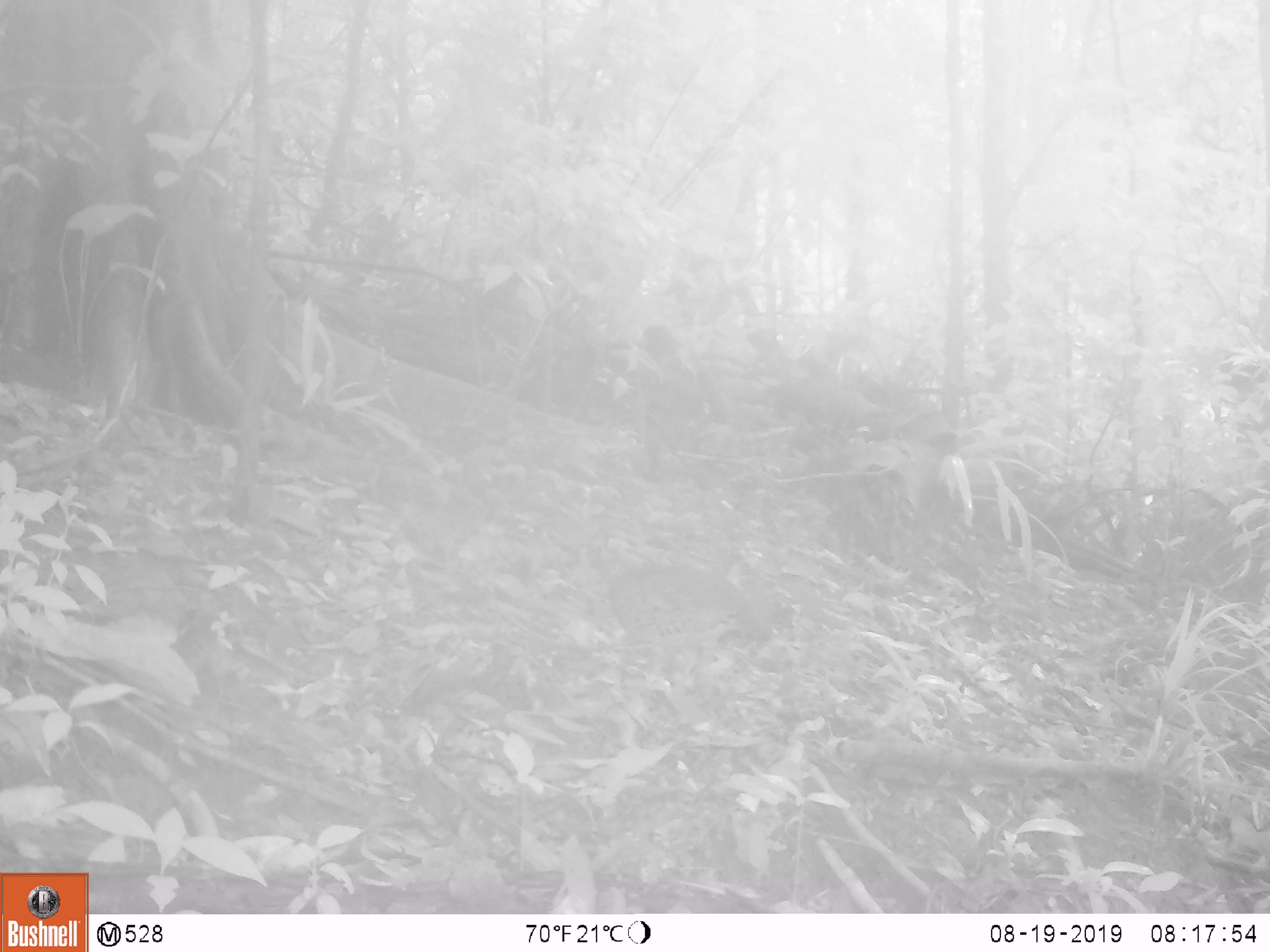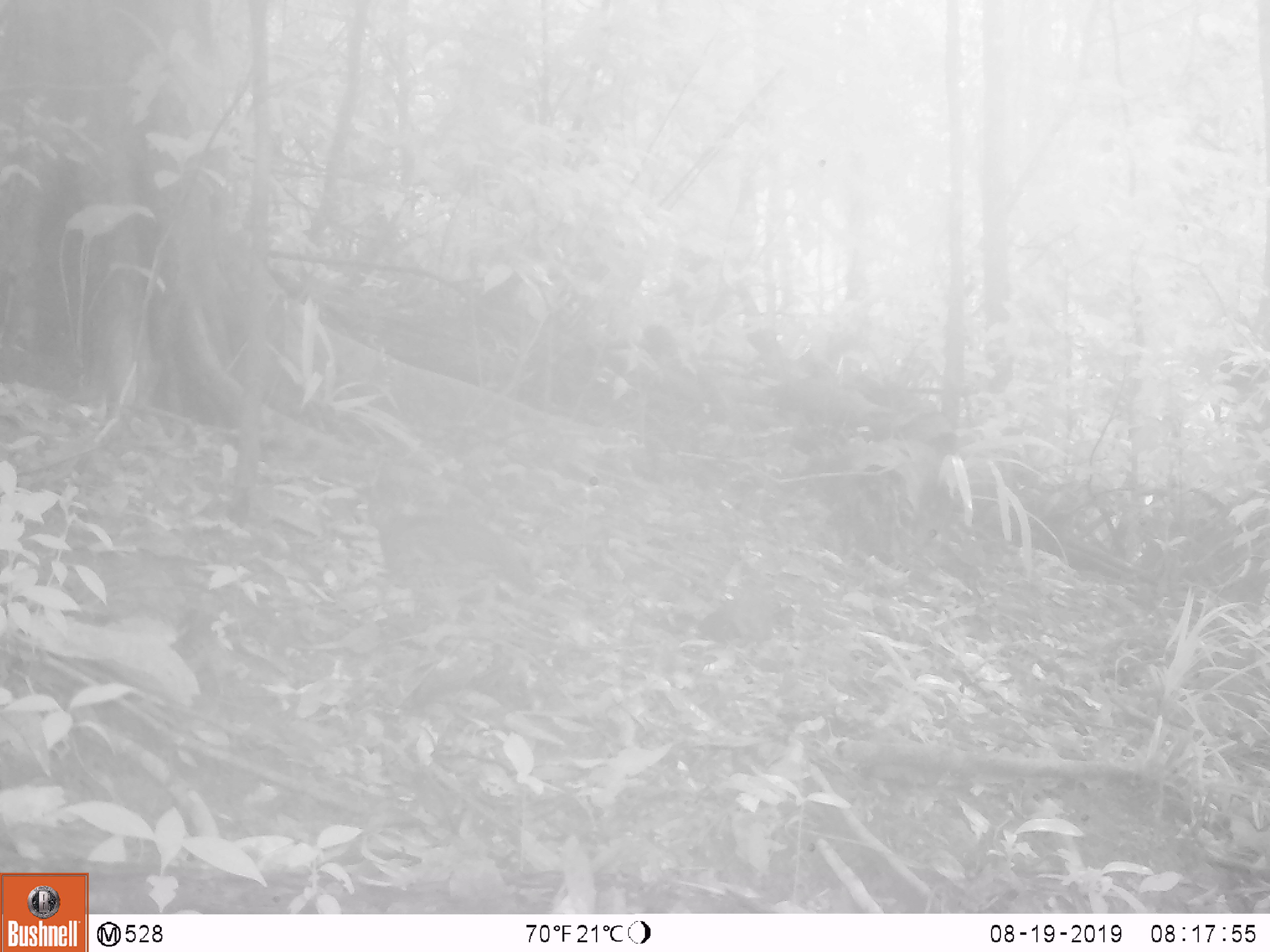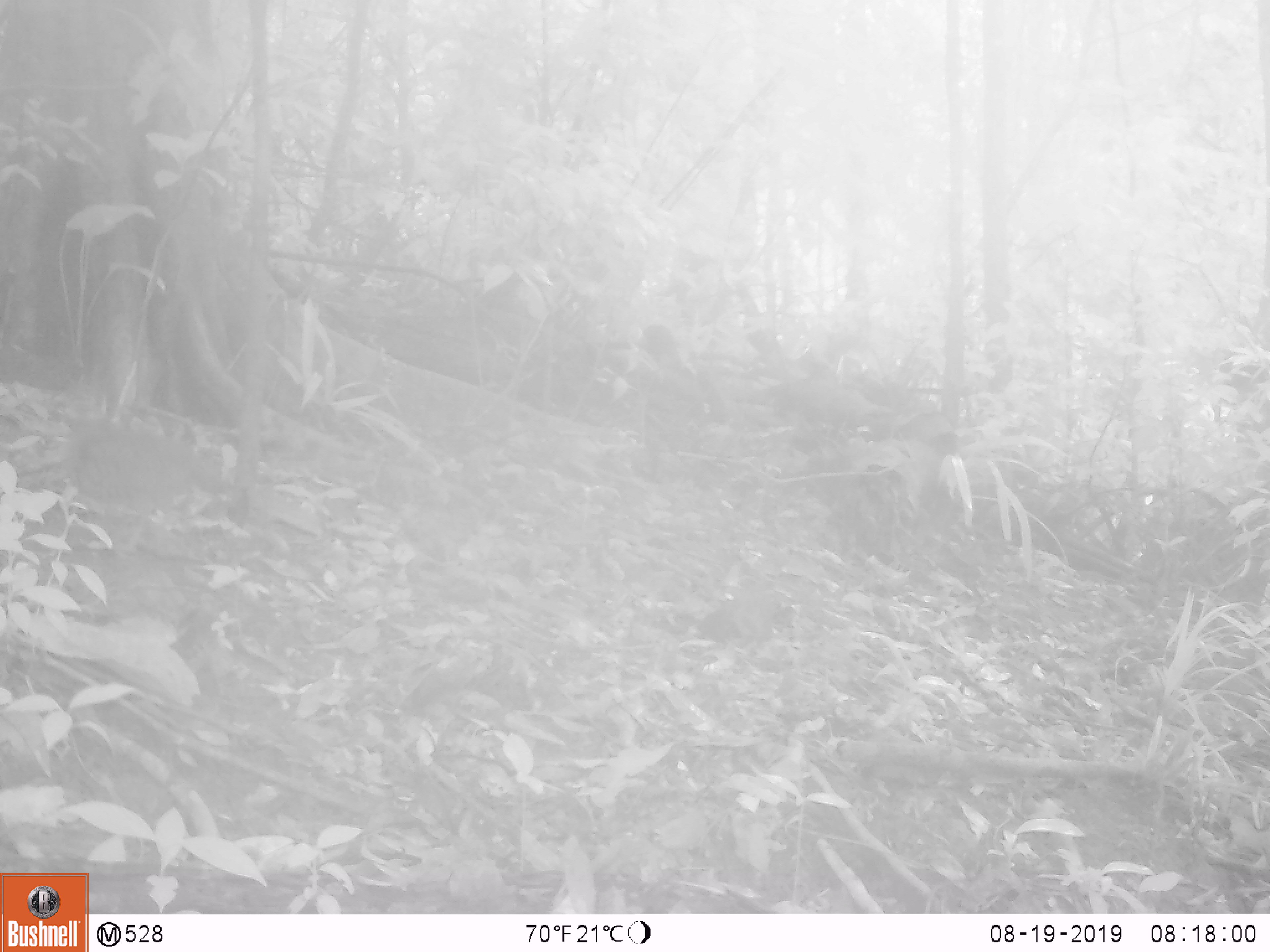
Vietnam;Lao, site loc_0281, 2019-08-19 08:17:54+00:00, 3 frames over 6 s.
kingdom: Animalia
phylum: Chordata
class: Aves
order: Galliformes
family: Phasianidae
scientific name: Phasianidae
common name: partridge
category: unidentified partridge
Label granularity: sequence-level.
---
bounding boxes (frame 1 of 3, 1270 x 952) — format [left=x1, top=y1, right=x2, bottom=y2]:
unidentified partridge: [left=607, top=561, right=772, bottom=642]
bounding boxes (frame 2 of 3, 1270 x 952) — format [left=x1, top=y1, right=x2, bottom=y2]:
unidentified partridge: [left=379, top=511, right=538, bottom=590]